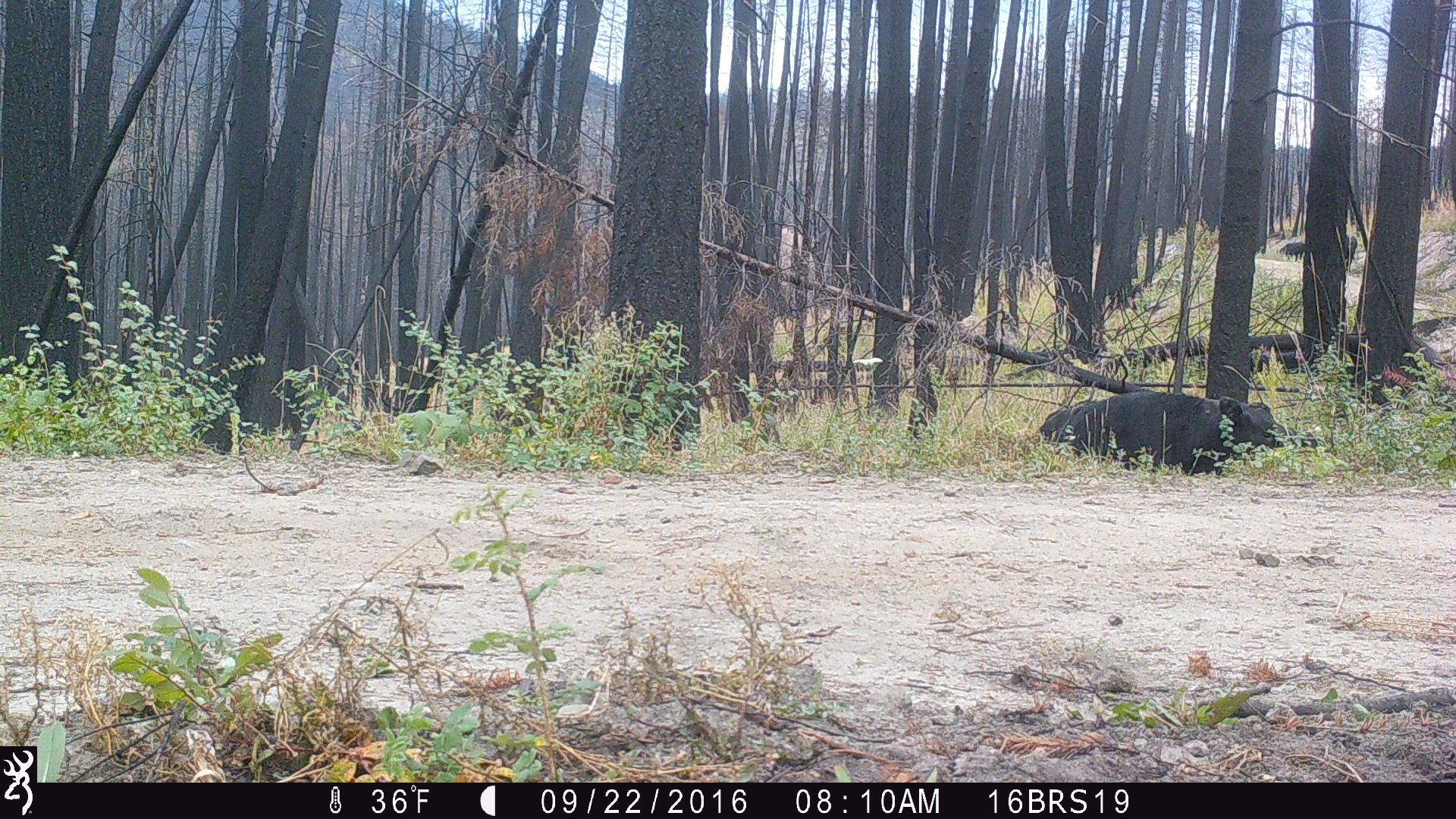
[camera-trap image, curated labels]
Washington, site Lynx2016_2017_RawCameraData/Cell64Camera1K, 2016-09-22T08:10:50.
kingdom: Animalia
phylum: Chordata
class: Mammalia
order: Artiodactyla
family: Bovidae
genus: Bos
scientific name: Bos taurus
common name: domestic cattle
Domestic cattle (Bos taurus). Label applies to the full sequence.